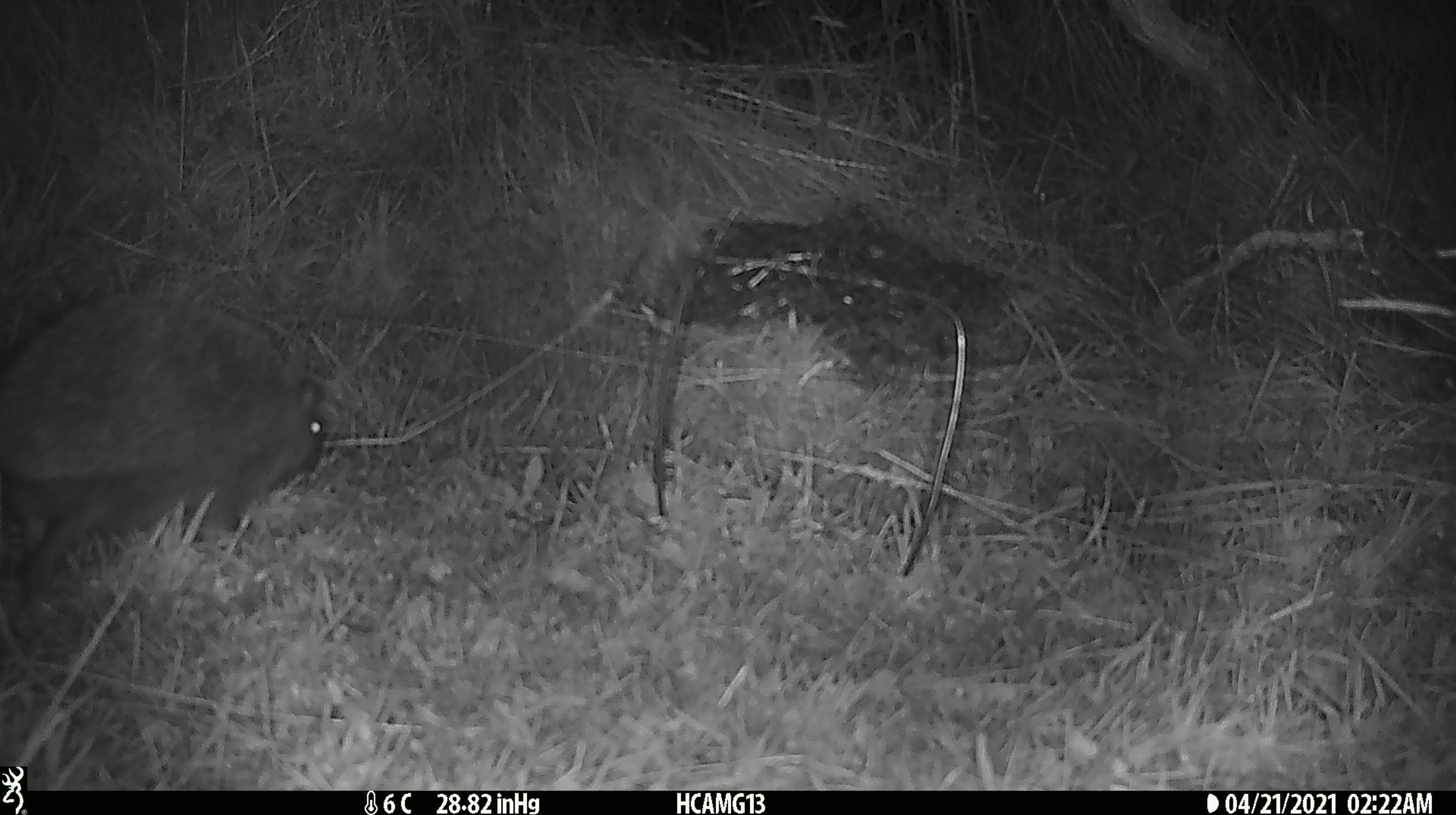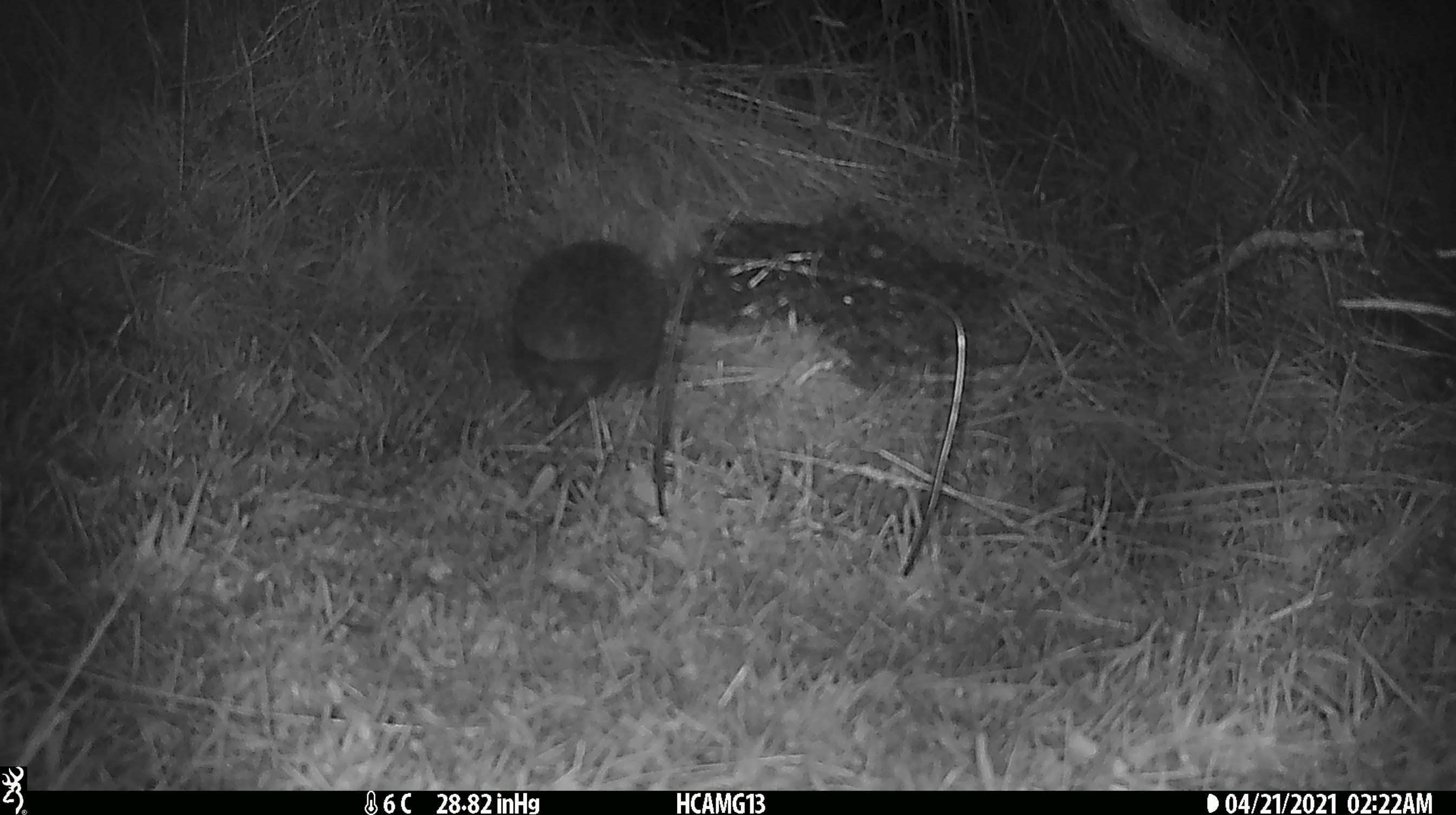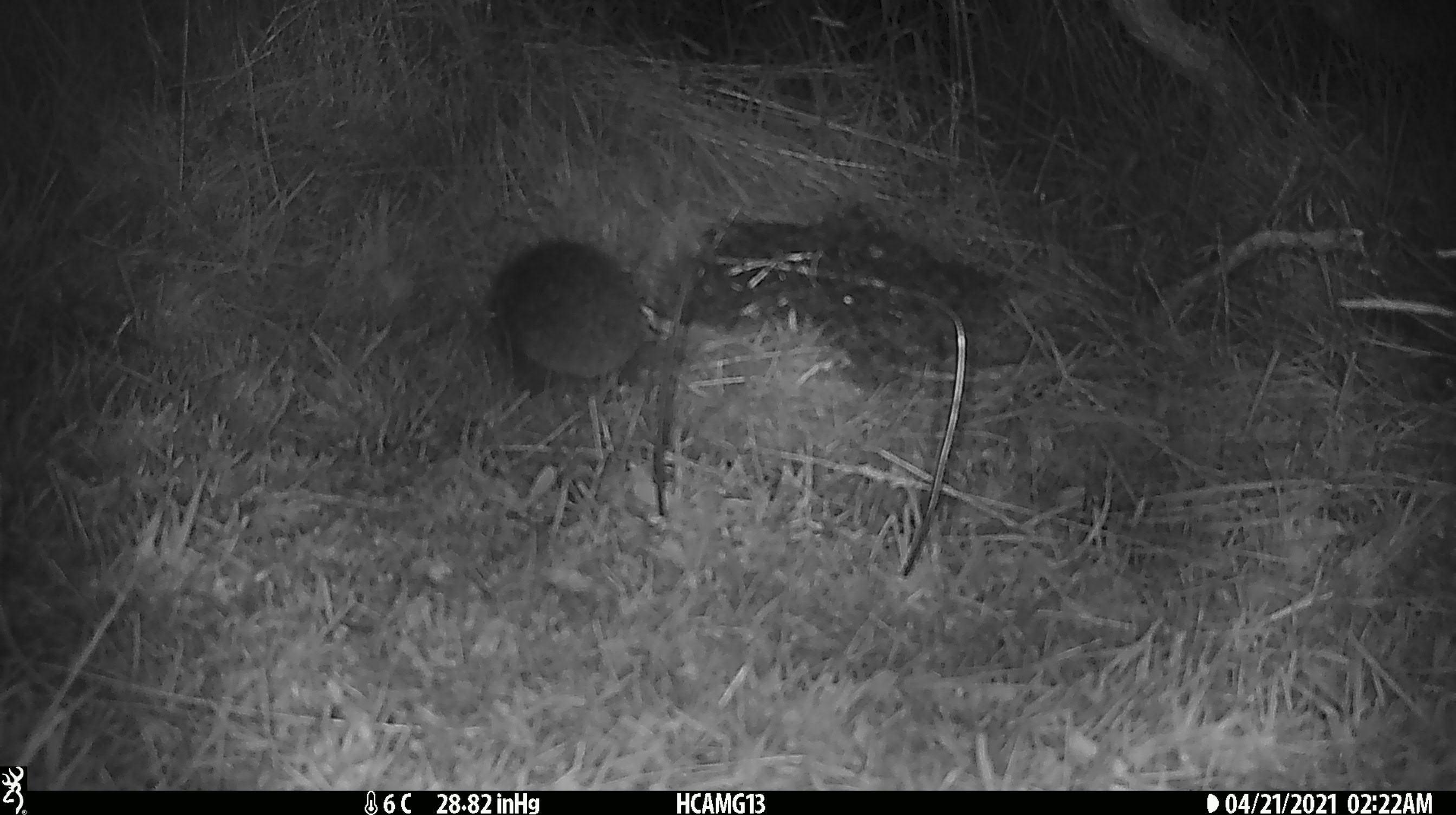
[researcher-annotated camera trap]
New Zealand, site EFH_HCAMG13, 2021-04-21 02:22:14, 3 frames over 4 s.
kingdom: Animalia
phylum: Chordata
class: Mammalia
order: Eulipotyphla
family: Erinaceidae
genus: Erinaceus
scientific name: Erinaceus europaeus europaeus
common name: european hedgehog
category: hedgehog